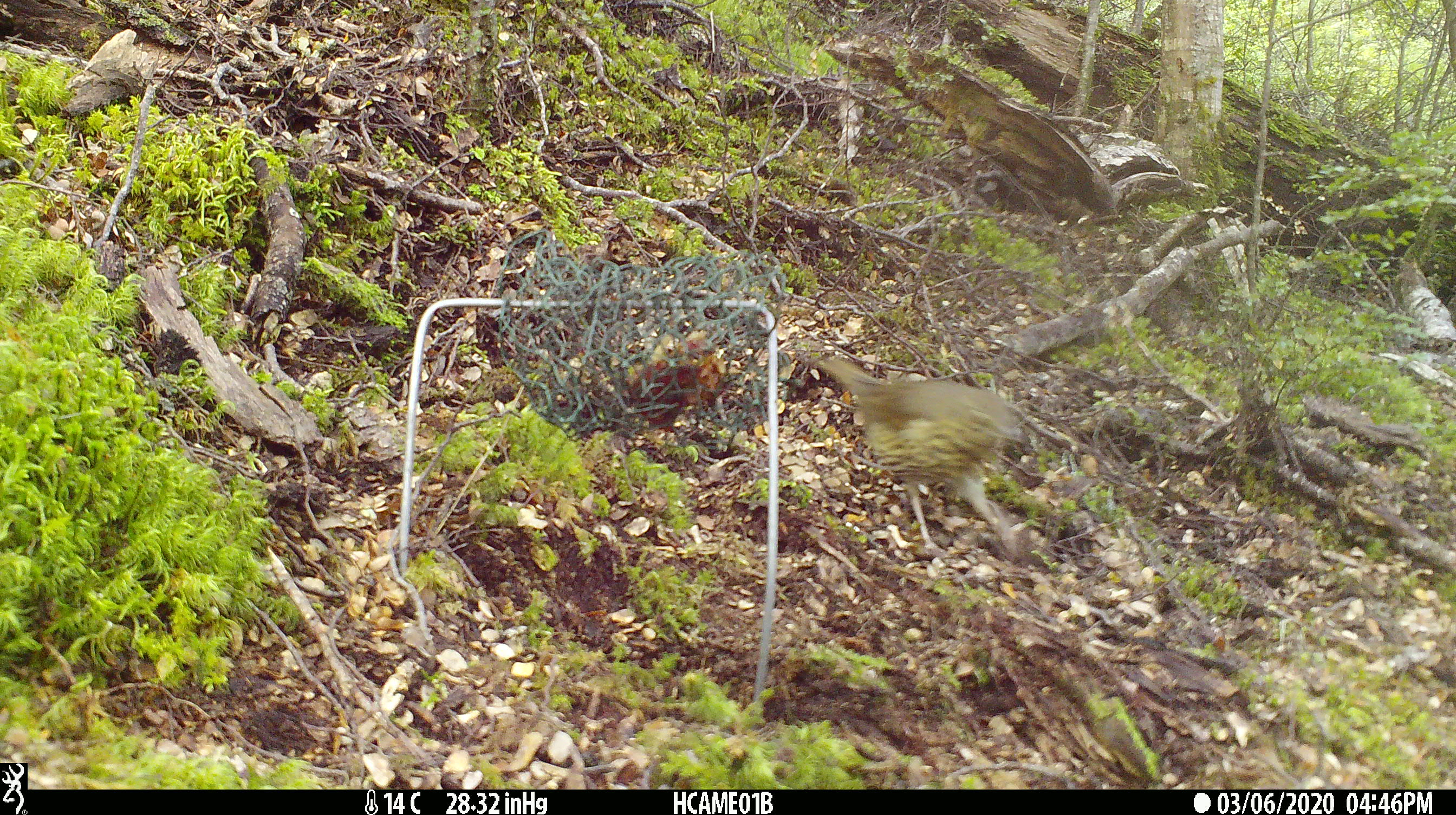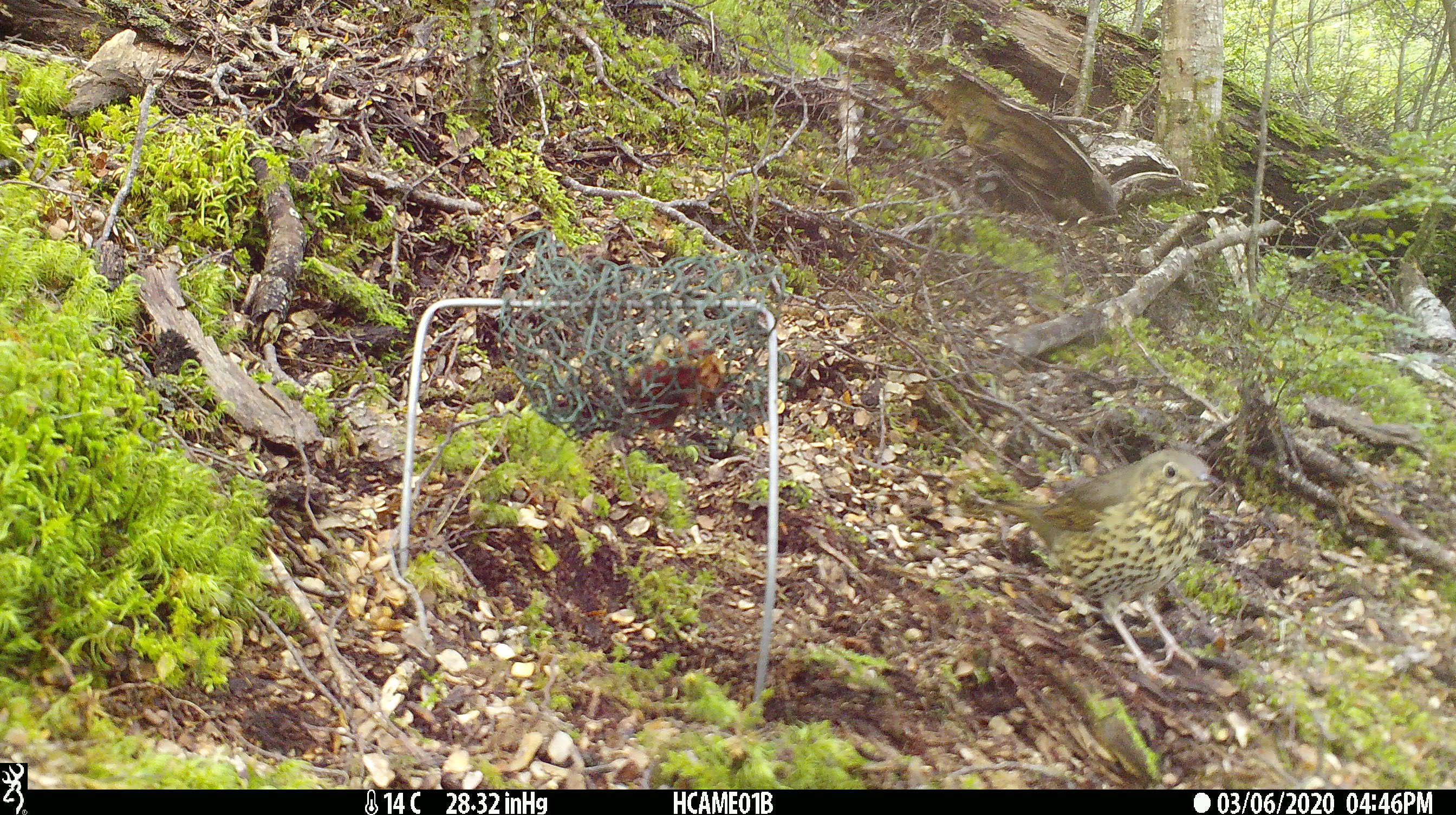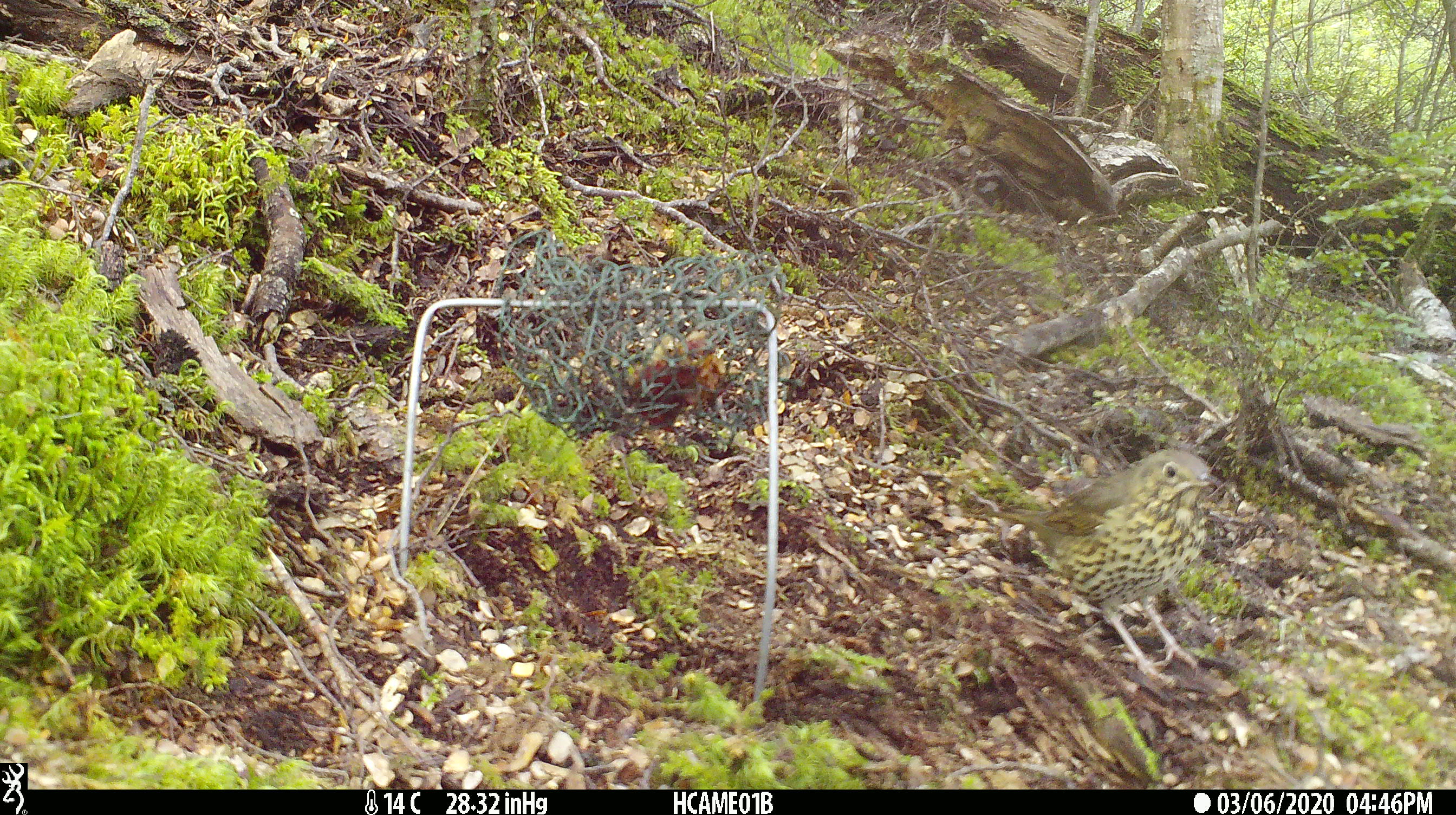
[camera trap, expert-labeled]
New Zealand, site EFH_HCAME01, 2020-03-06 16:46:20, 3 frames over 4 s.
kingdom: Animalia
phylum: Chordata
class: Aves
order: Passeriformes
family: Turdidae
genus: Turdus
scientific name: Turdus philomelos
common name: song thrush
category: thrush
Thrush (song thrush) (Turdus philomelos).